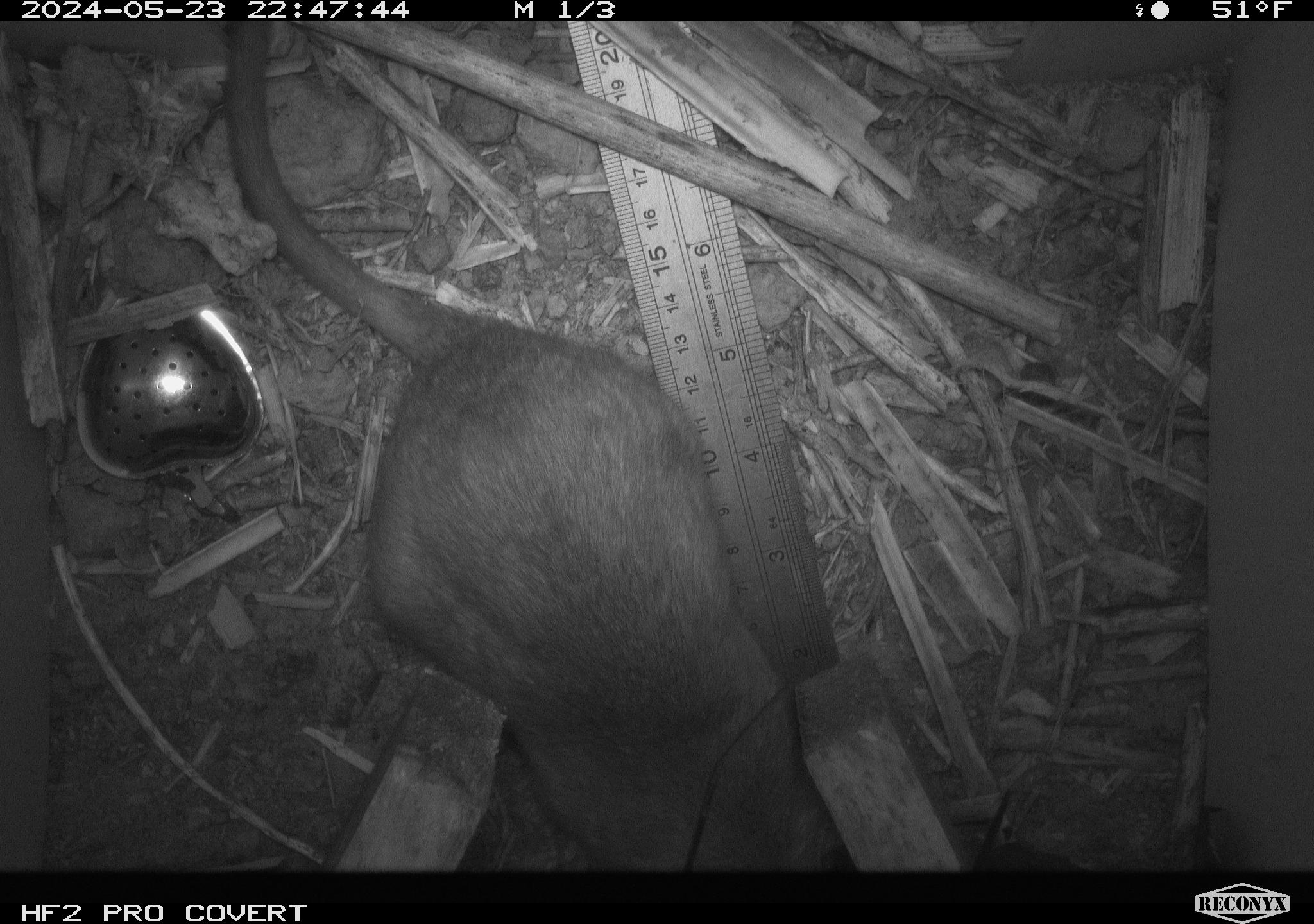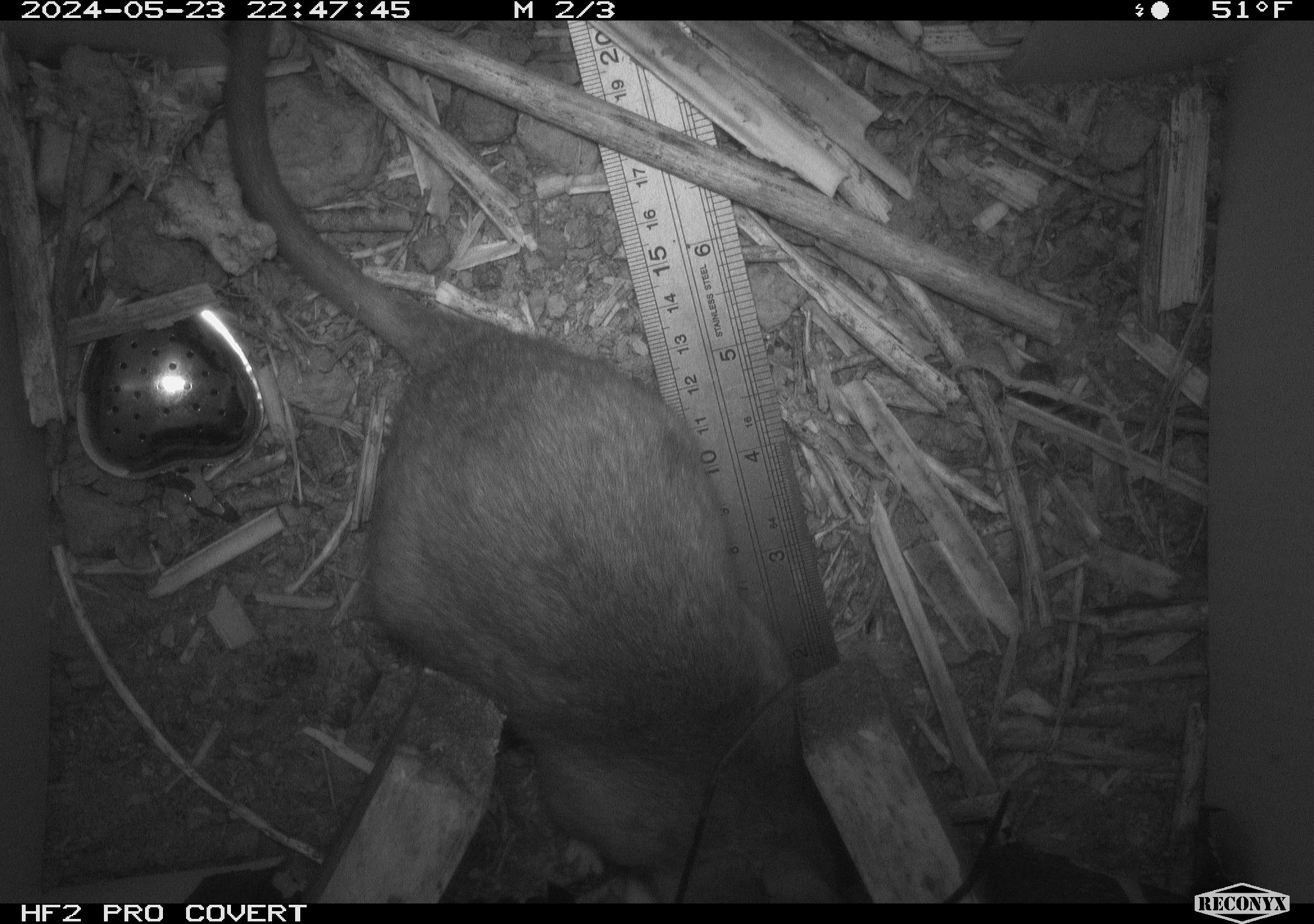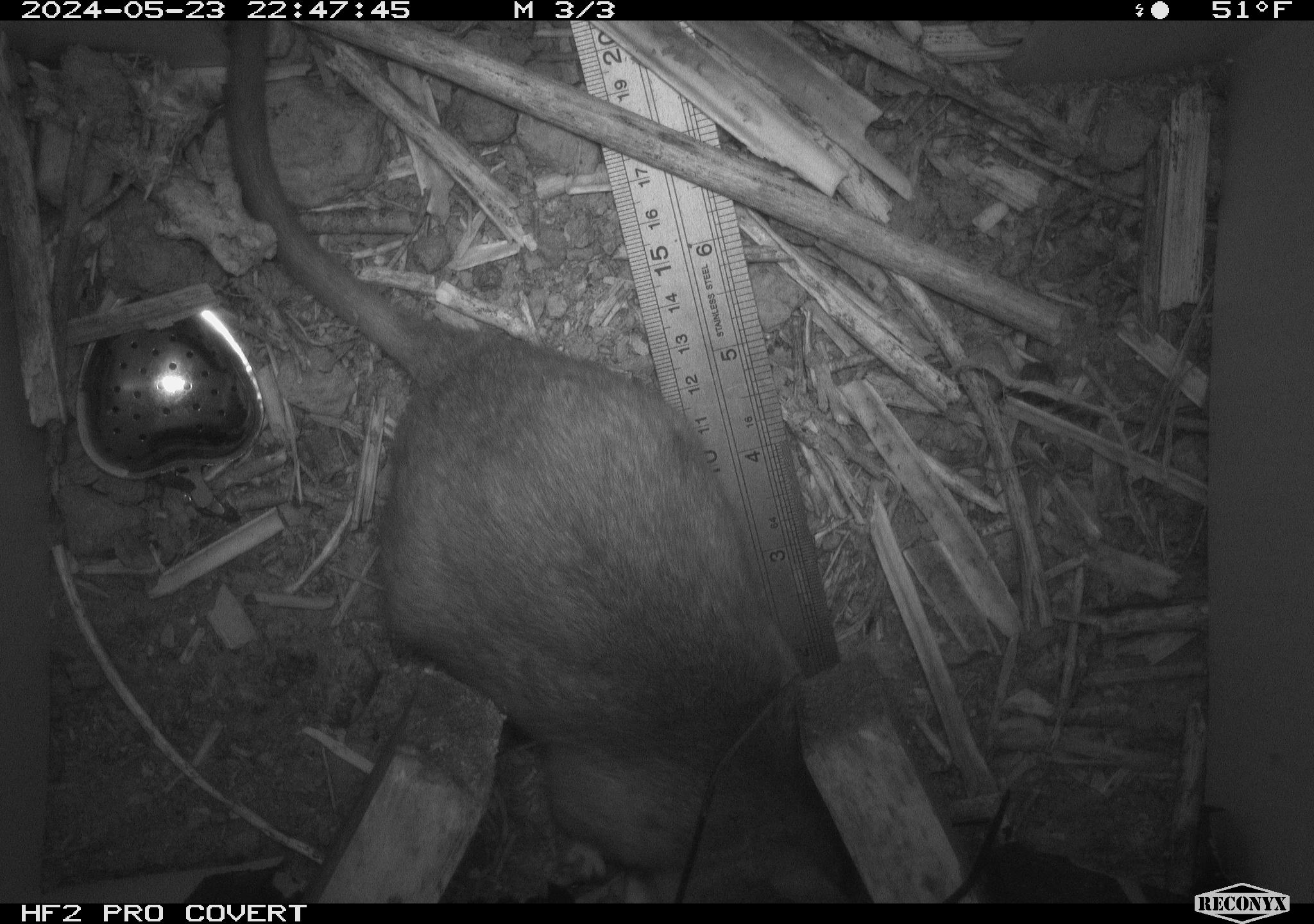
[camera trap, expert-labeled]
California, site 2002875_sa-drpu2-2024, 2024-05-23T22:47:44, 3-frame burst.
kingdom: Animalia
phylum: Chordata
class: Mammalia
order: Rodentia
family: Cricetidae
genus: Neotoma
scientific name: Neotoma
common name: pack rat or woodrat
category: neotoma species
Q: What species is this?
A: Neotoma species (pack rat or woodrat) (Neotoma).